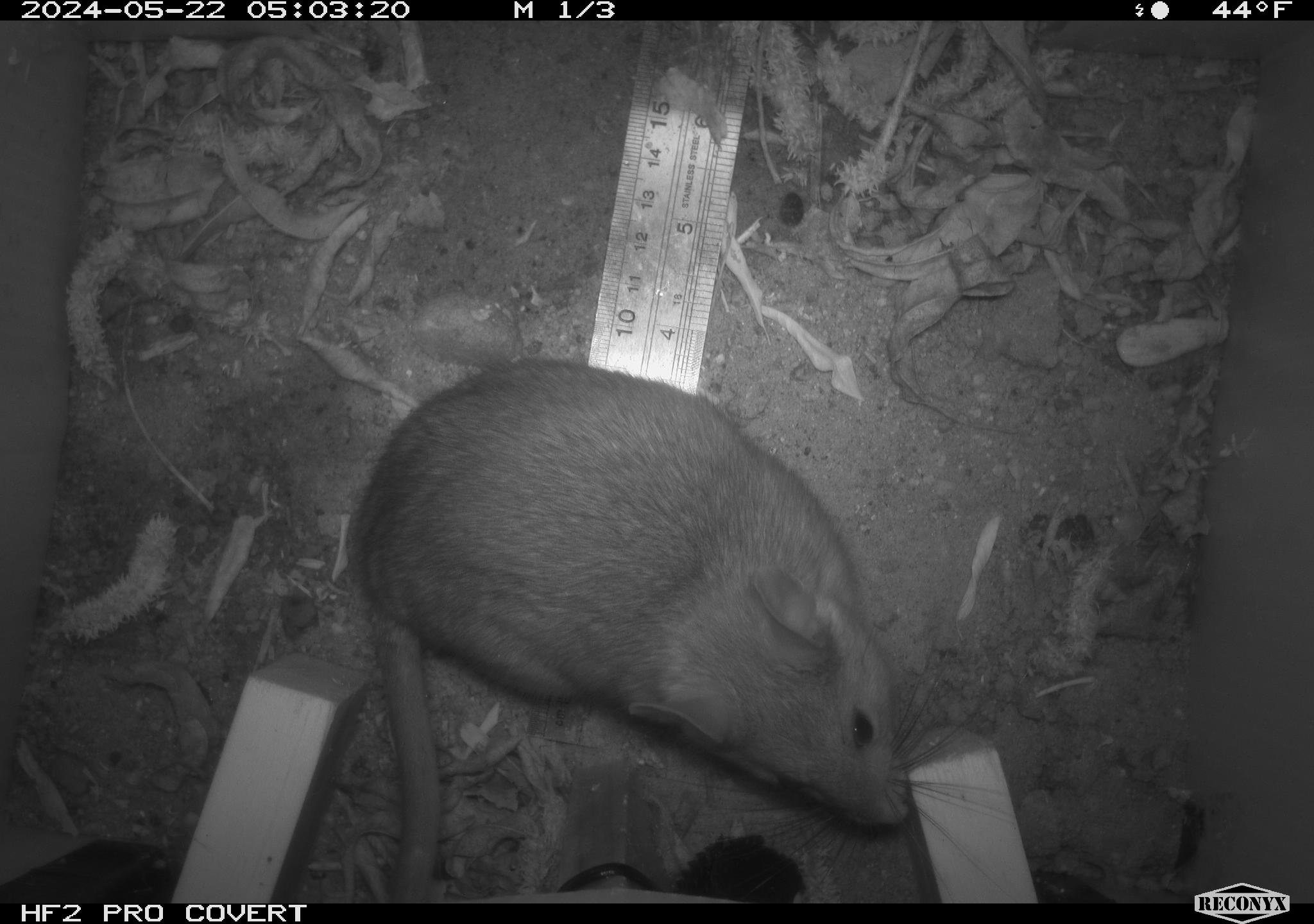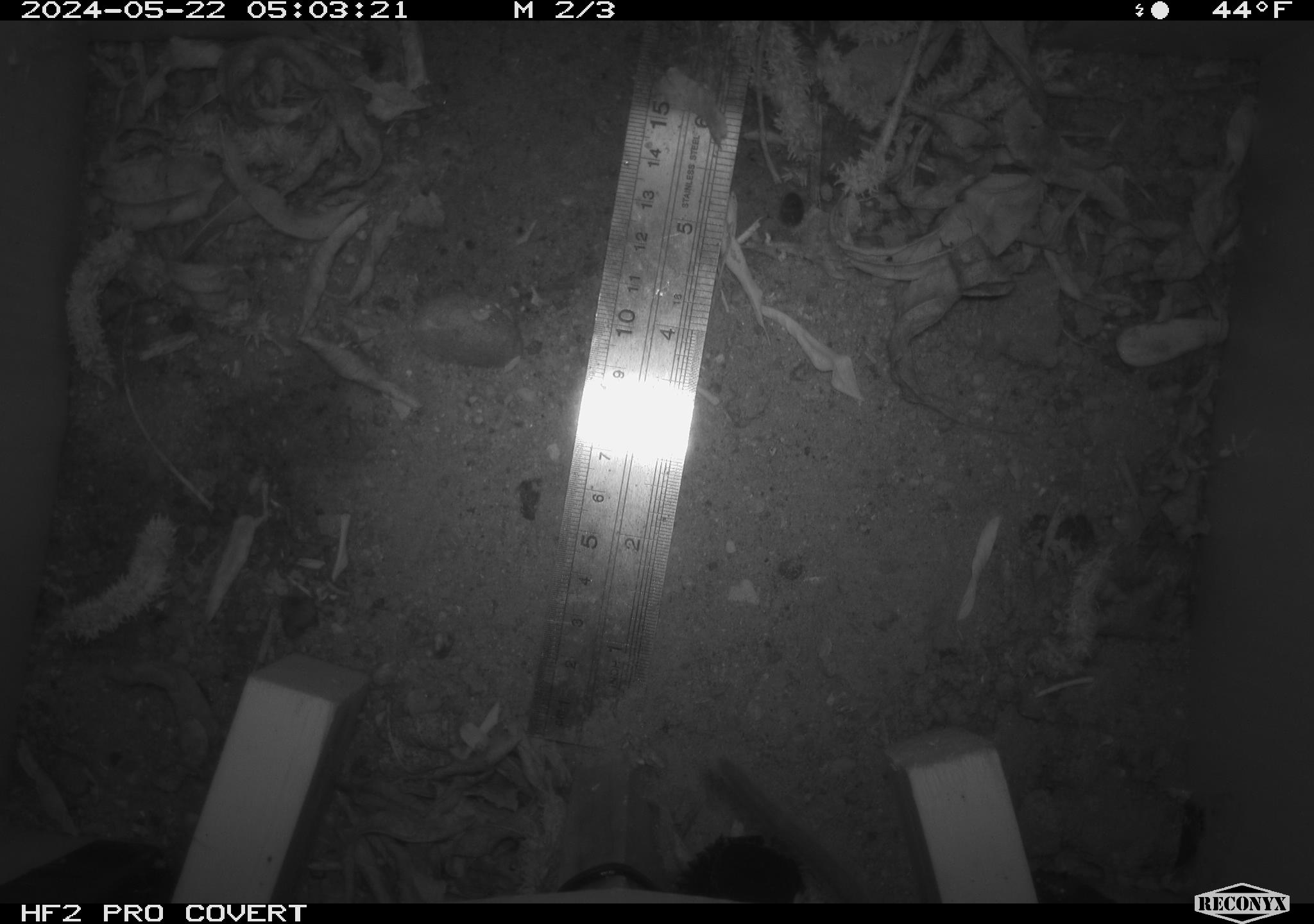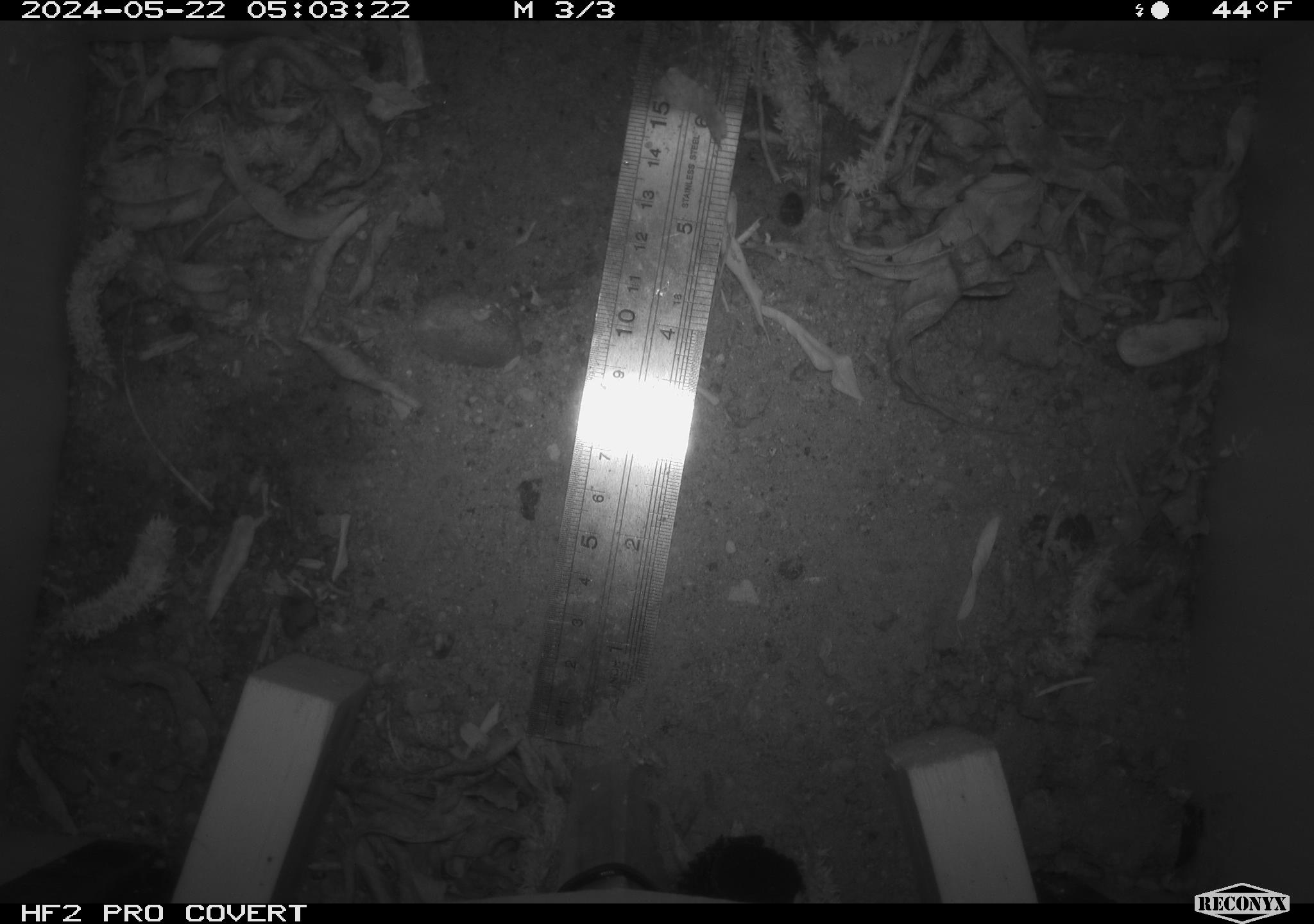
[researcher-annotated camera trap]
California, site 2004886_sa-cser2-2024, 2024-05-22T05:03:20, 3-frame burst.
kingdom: Animalia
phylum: Chordata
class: Mammalia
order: Rodentia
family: Muridae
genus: Rattus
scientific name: Rattus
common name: rat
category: rattus species